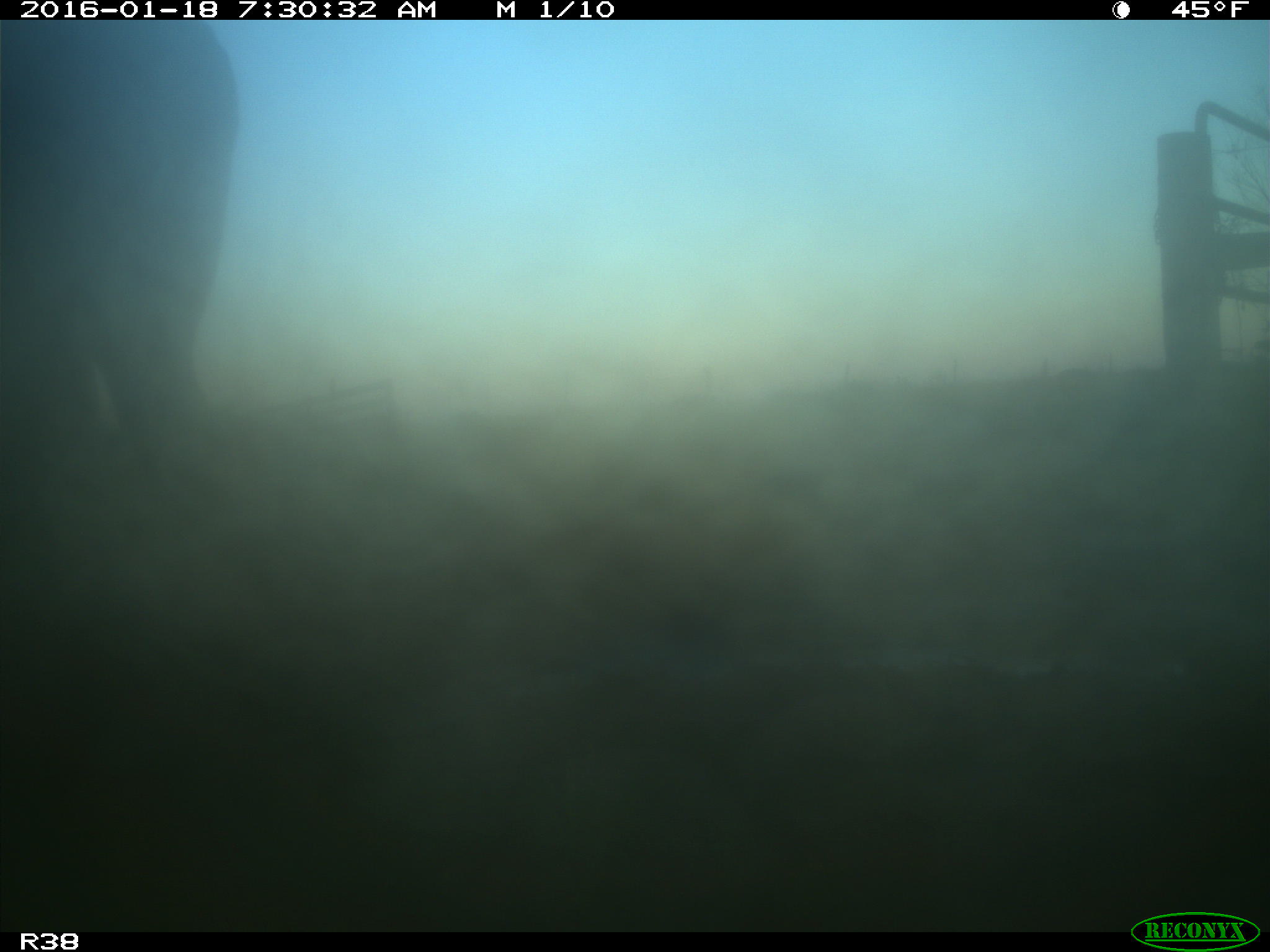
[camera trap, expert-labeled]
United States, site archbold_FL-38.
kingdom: Animalia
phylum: Chordata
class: Mammalia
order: Artiodactyla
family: Bovidae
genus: Bos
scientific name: Bos taurus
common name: domestic cow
Bos taurus (domestic cow).